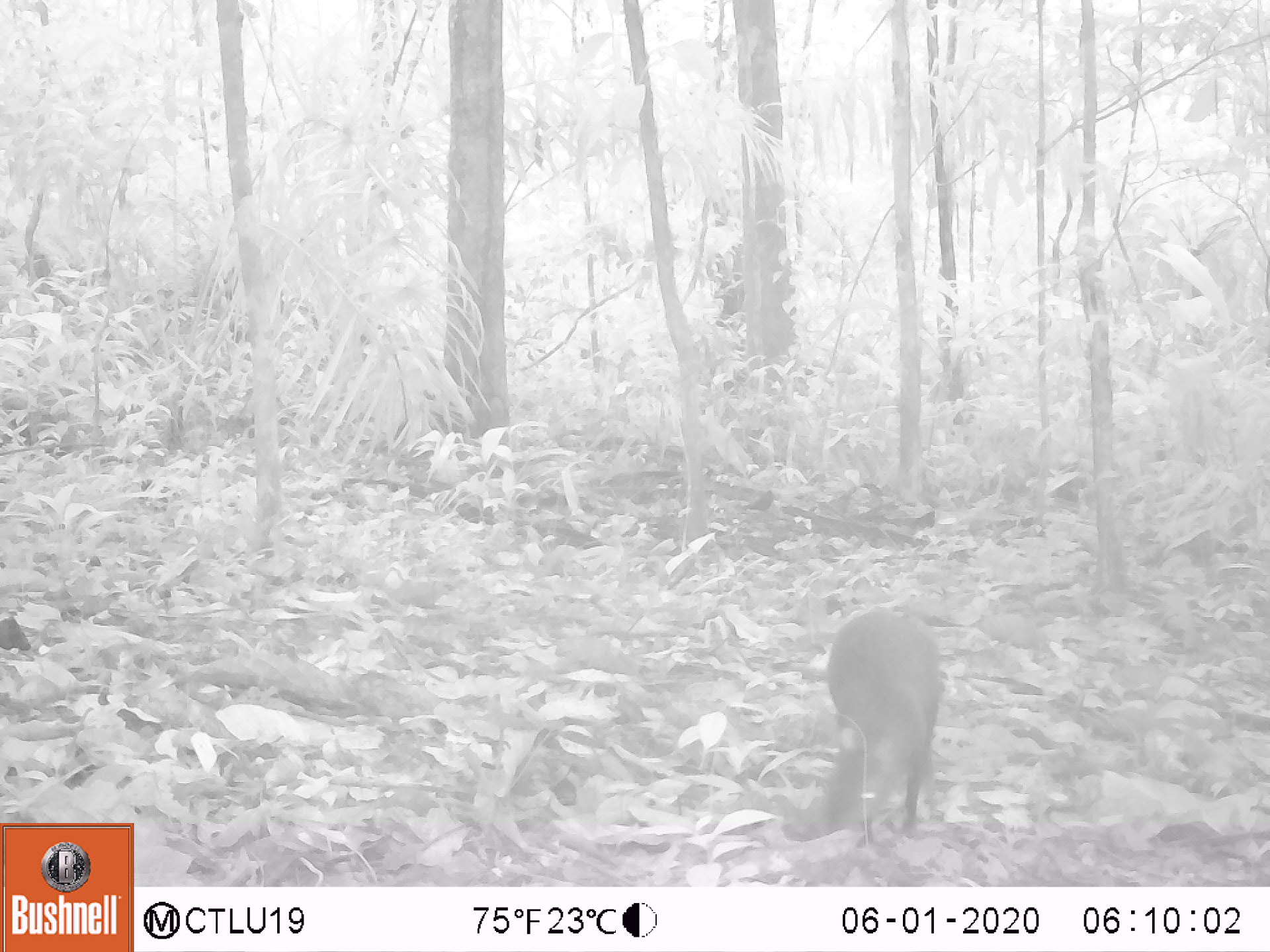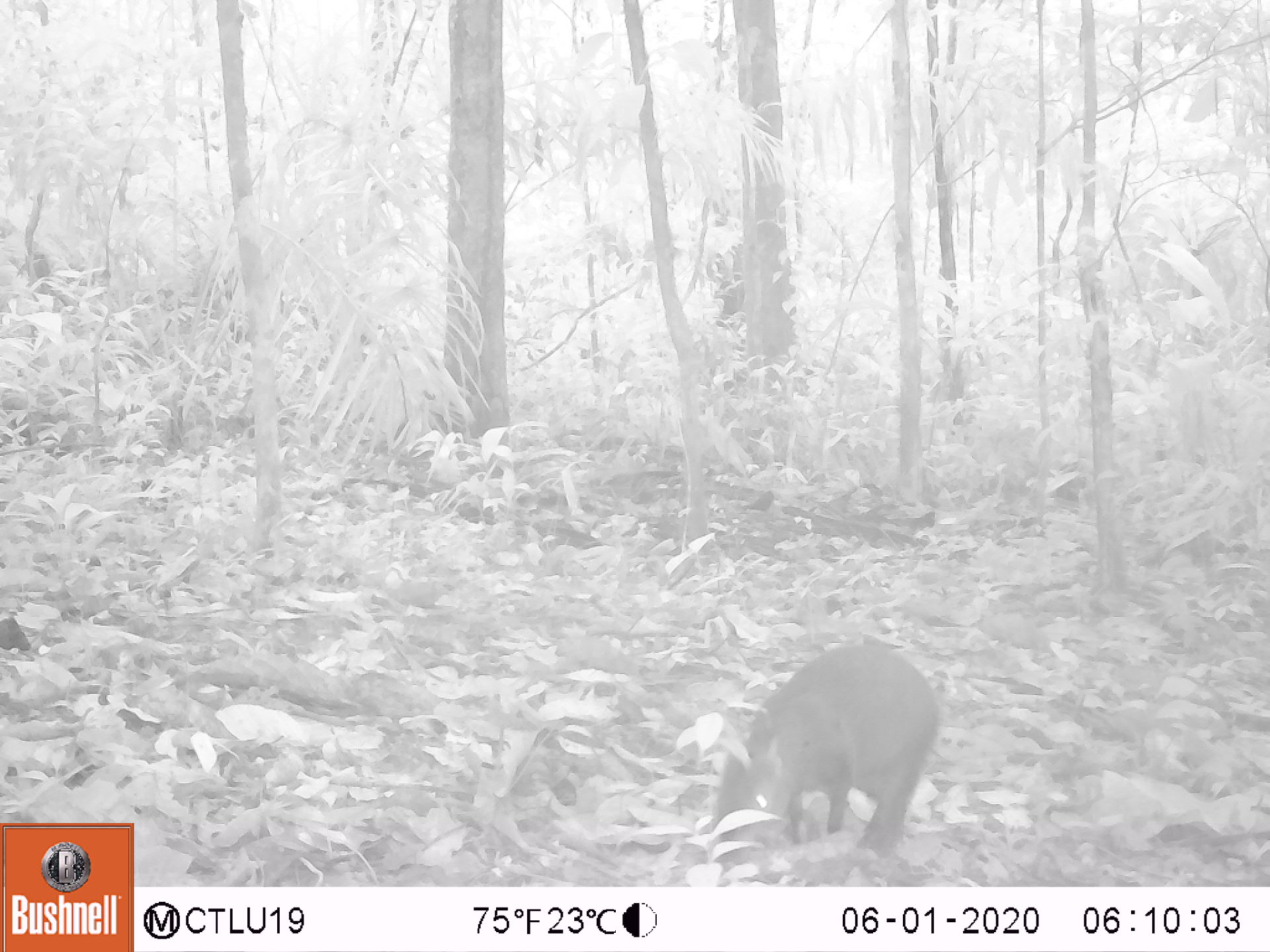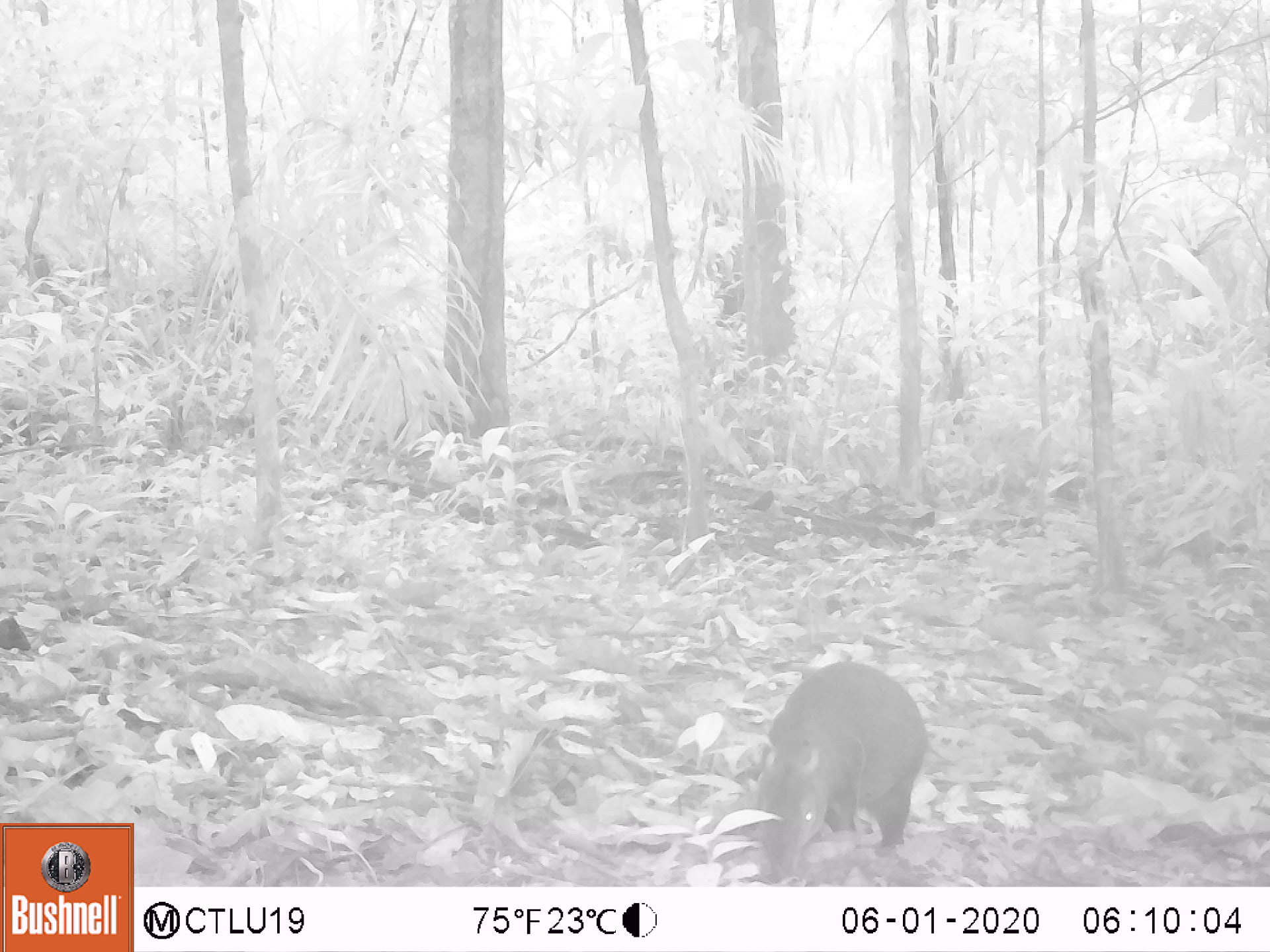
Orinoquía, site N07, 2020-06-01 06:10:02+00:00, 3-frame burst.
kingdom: Animalia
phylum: Chordata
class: Mammalia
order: Rodentia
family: Dasyproctidae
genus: Dasyprocta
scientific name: Dasyprocta fuliginosa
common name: black agouti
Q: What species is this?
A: Black agouti (Dasyprocta fuliginosa).